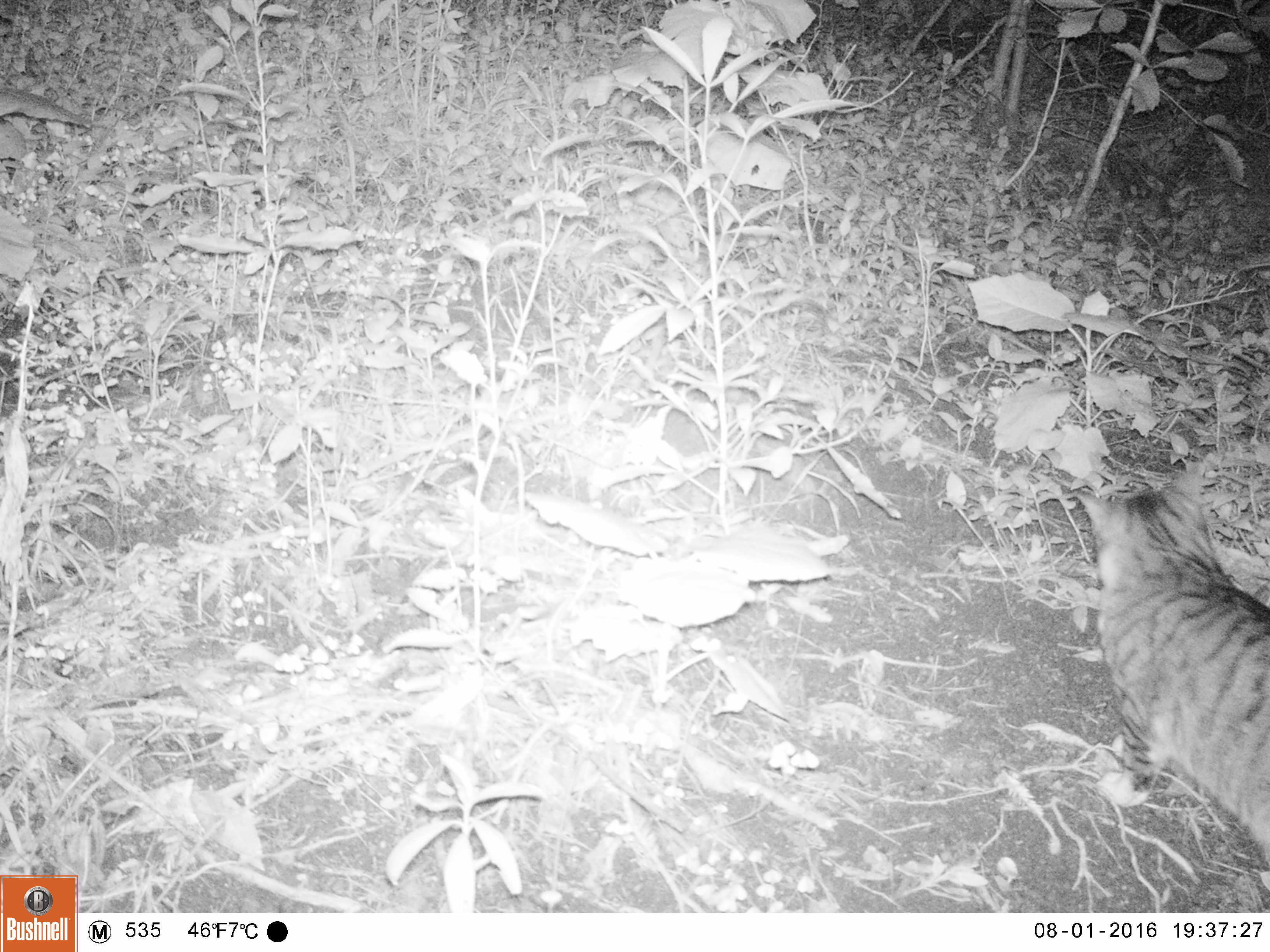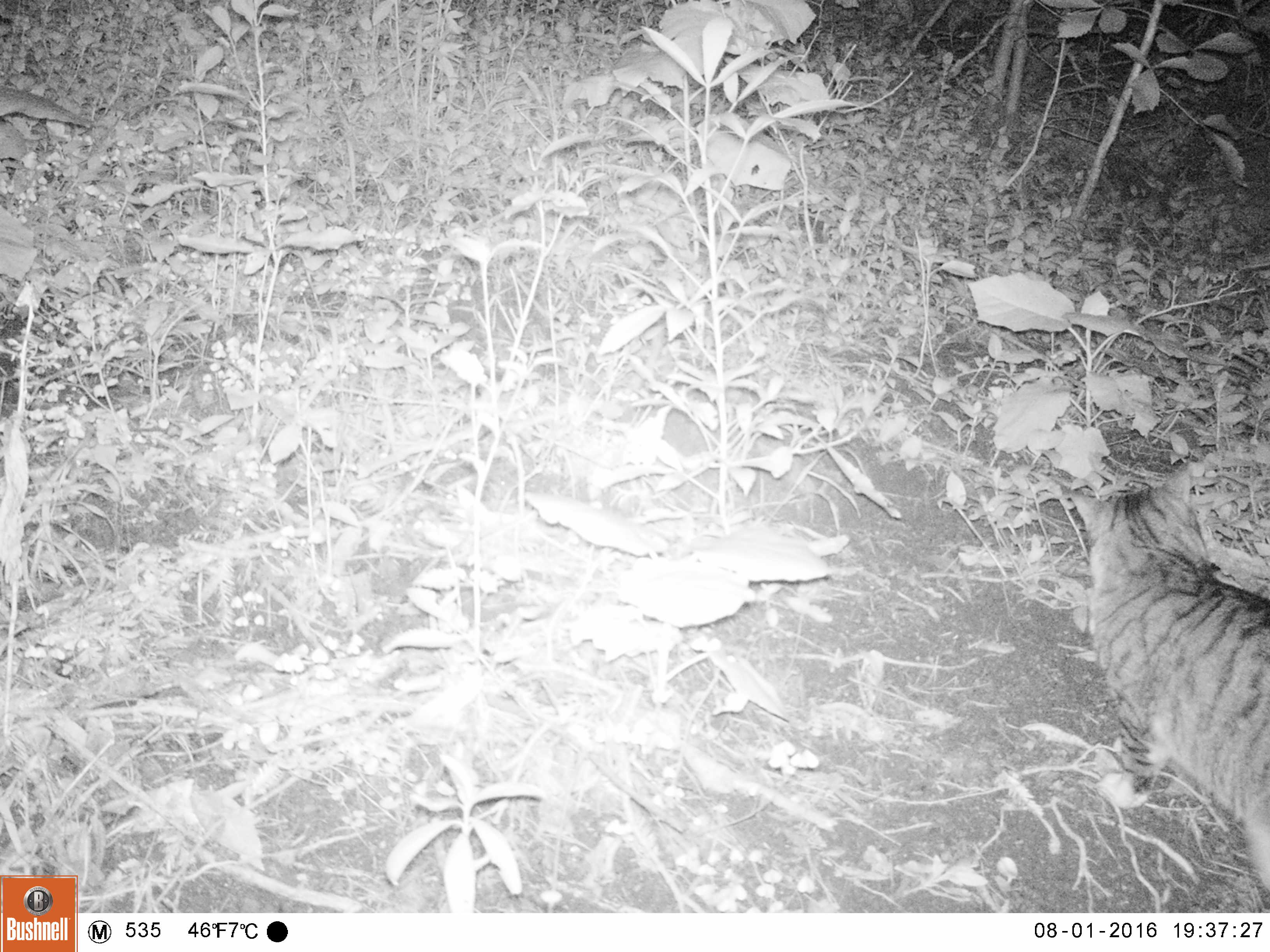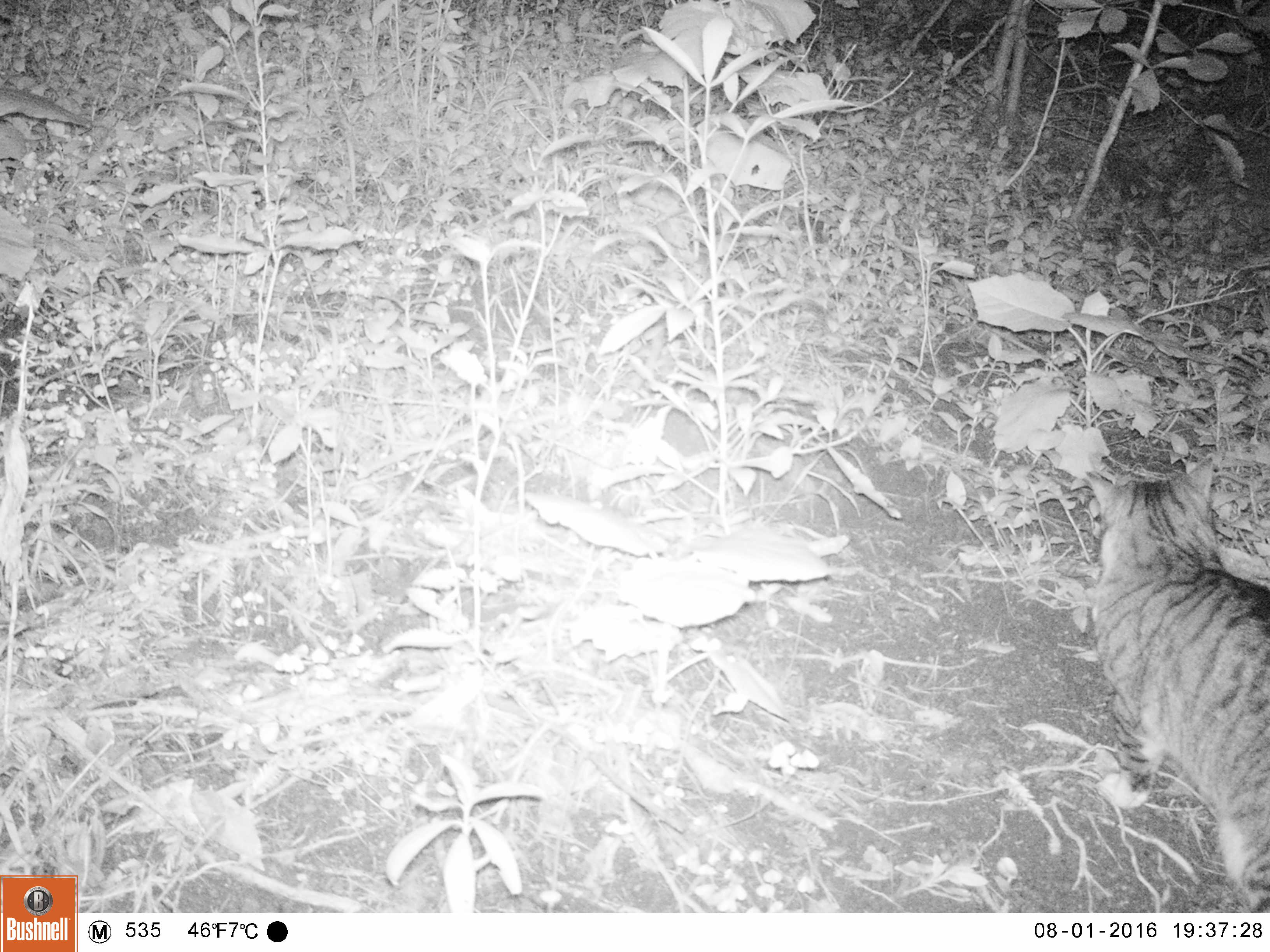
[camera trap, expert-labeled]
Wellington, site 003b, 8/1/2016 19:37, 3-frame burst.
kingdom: Animalia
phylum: Chordata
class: Mammalia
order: Carnivora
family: Felidae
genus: Felis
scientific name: Felis catus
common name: cat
Cat (Felis catus).